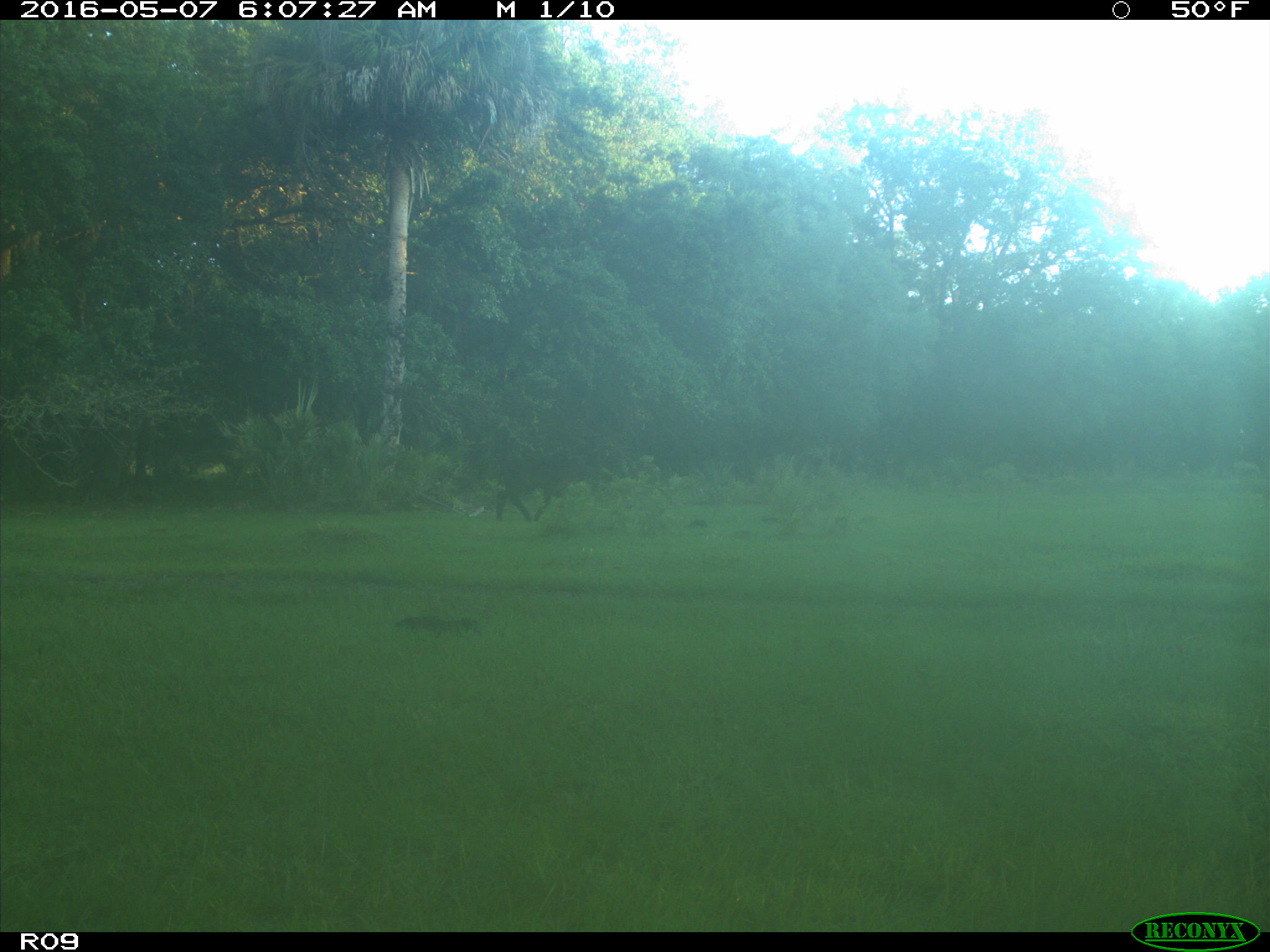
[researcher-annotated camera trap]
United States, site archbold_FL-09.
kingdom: Animalia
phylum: Chordata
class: Mammalia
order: Artiodactyla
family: Bovidae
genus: Bos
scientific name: Bos taurus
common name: domestic cow